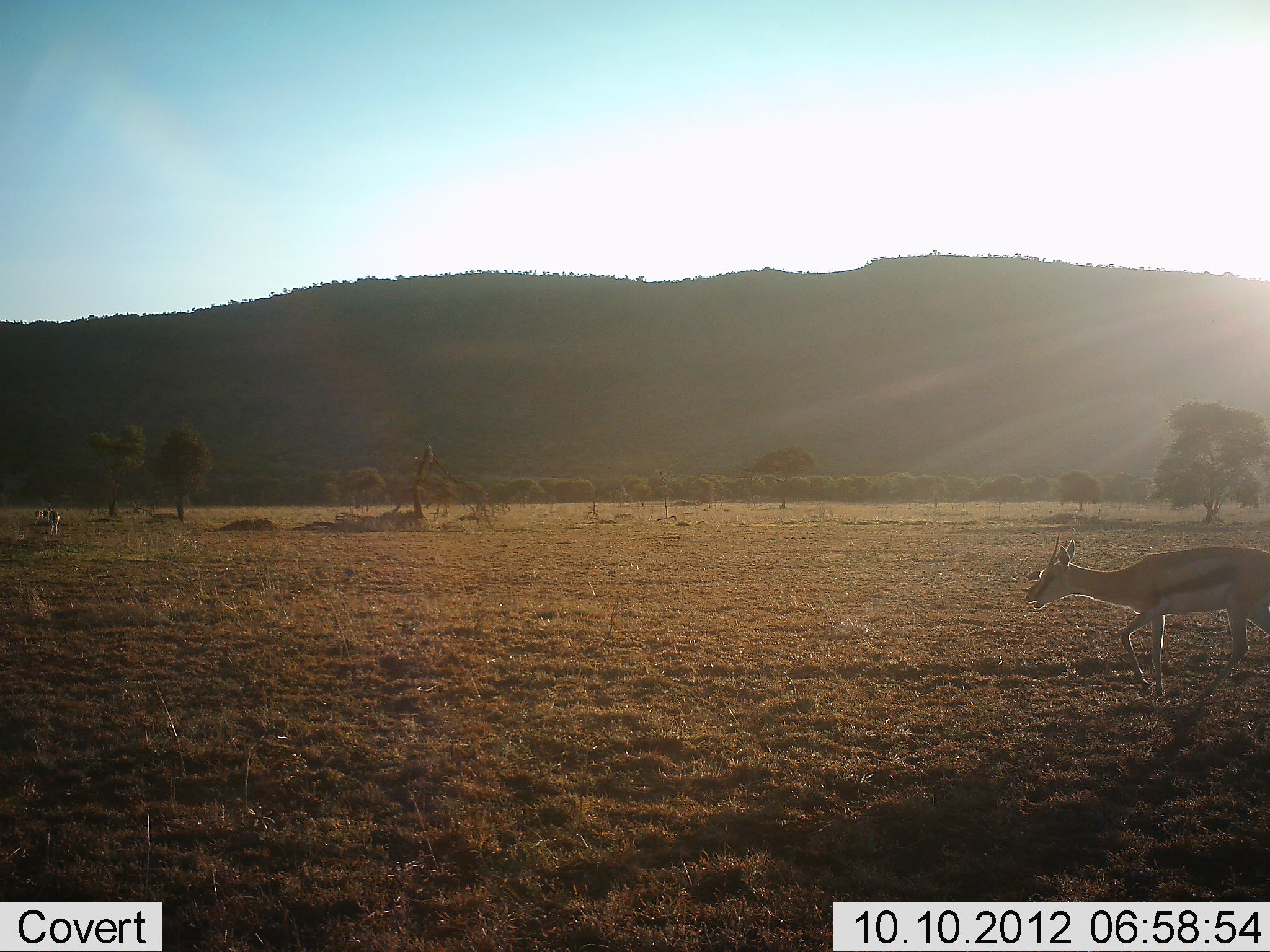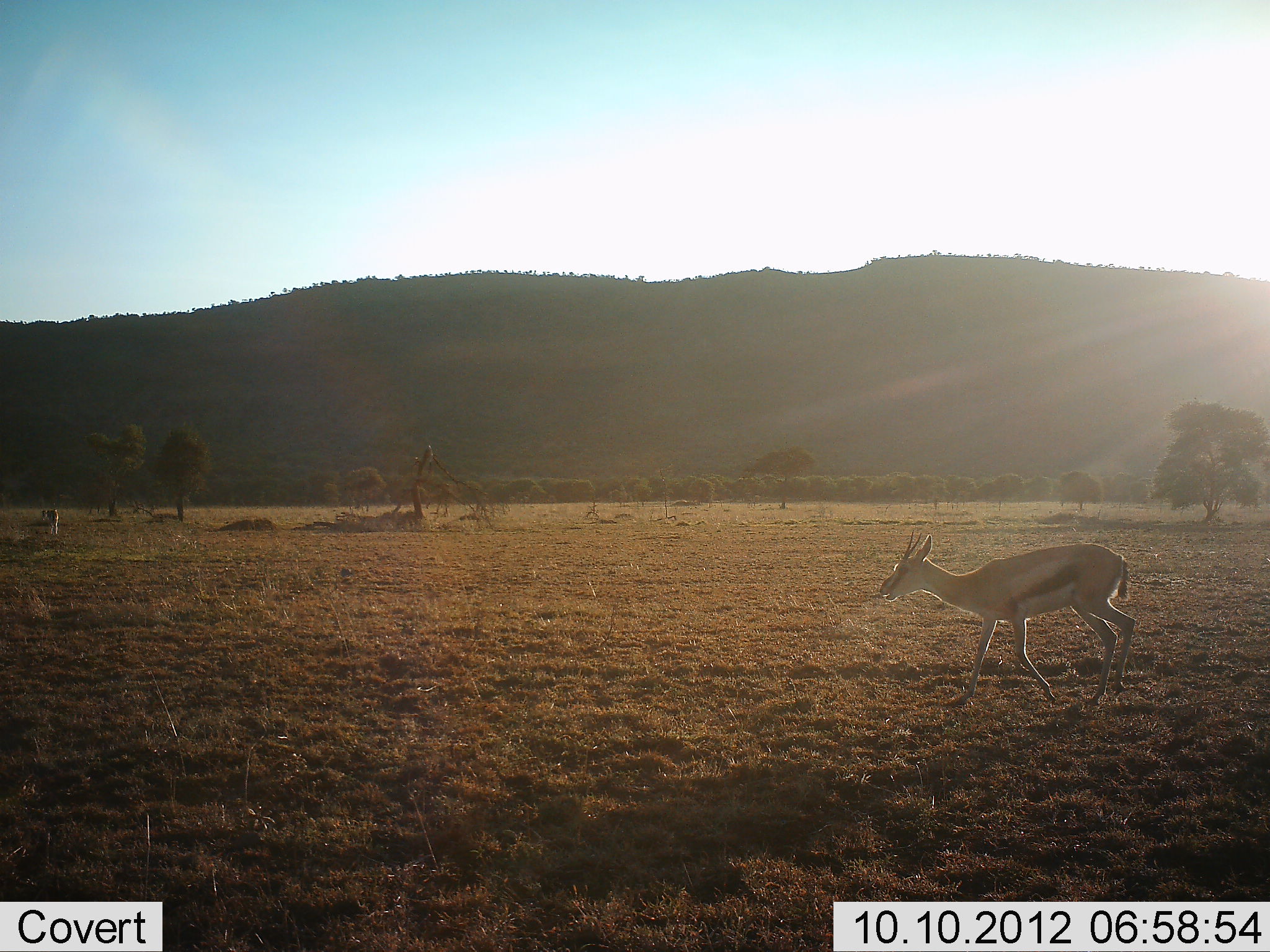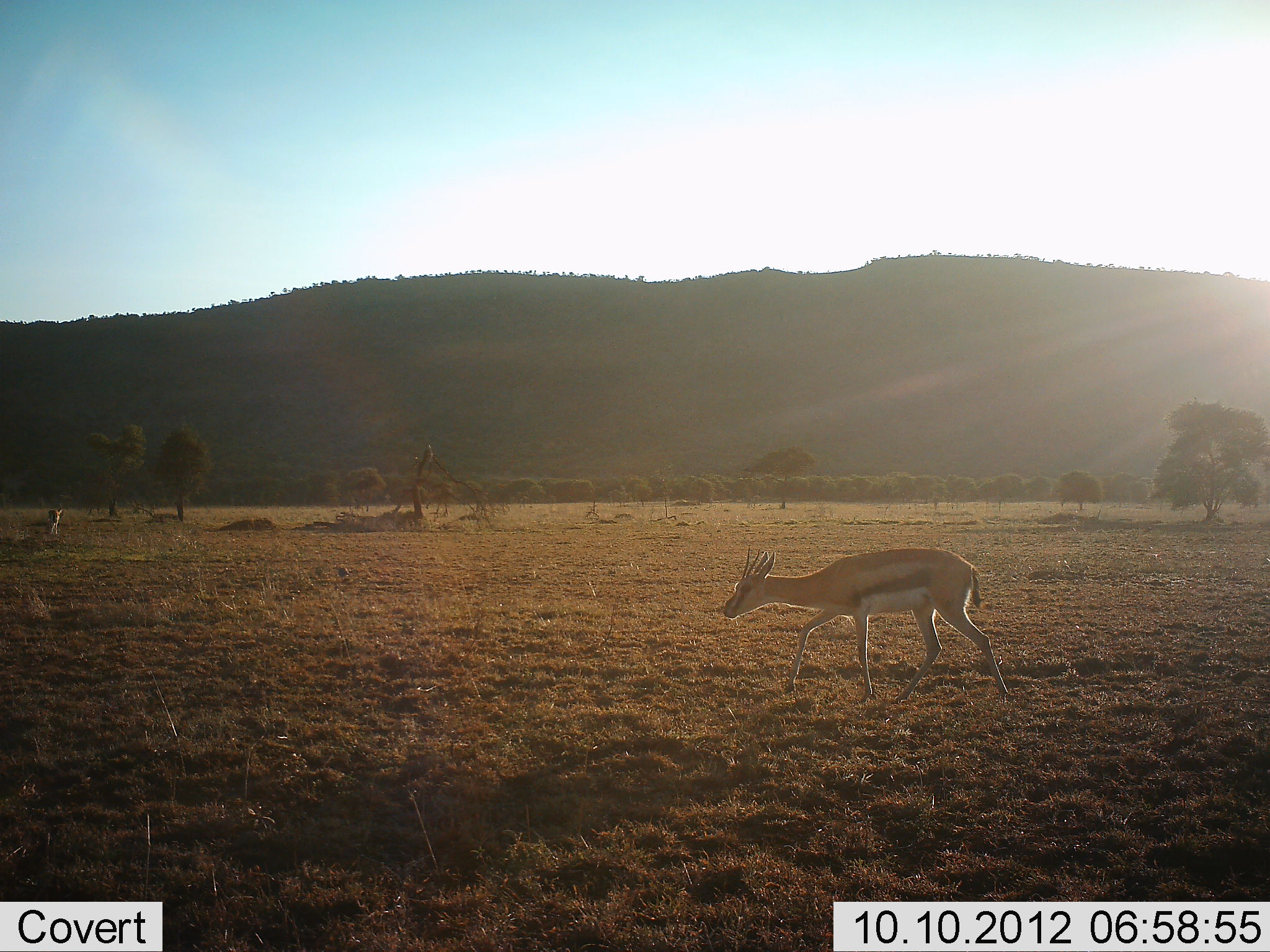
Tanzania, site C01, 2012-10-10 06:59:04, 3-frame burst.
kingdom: Animalia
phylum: Chordata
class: Mammalia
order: Artiodactyla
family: Bovidae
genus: Eudorcas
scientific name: Eudorcas thomsonii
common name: thomson's gazelle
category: gazellethomsons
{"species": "gazellethomsons (thomson's gazelle) (Eudorcas thomsonii)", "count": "2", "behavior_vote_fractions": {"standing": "20%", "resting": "0%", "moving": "100%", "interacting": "0%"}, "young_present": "0%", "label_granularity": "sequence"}